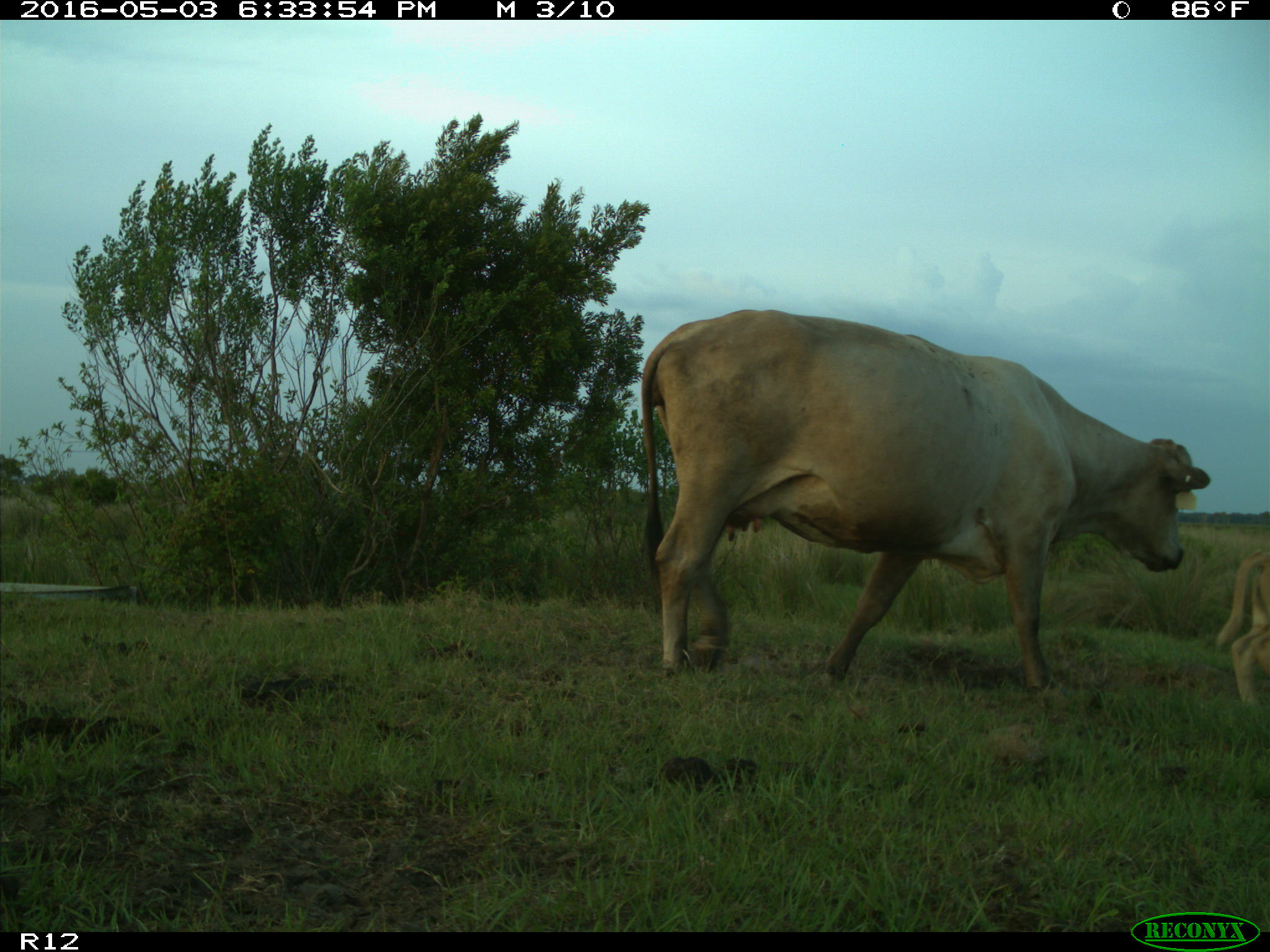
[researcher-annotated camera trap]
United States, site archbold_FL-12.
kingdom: Animalia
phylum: Chordata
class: Mammalia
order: Artiodactyla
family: Bovidae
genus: Bos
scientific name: Bos taurus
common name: domestic cow